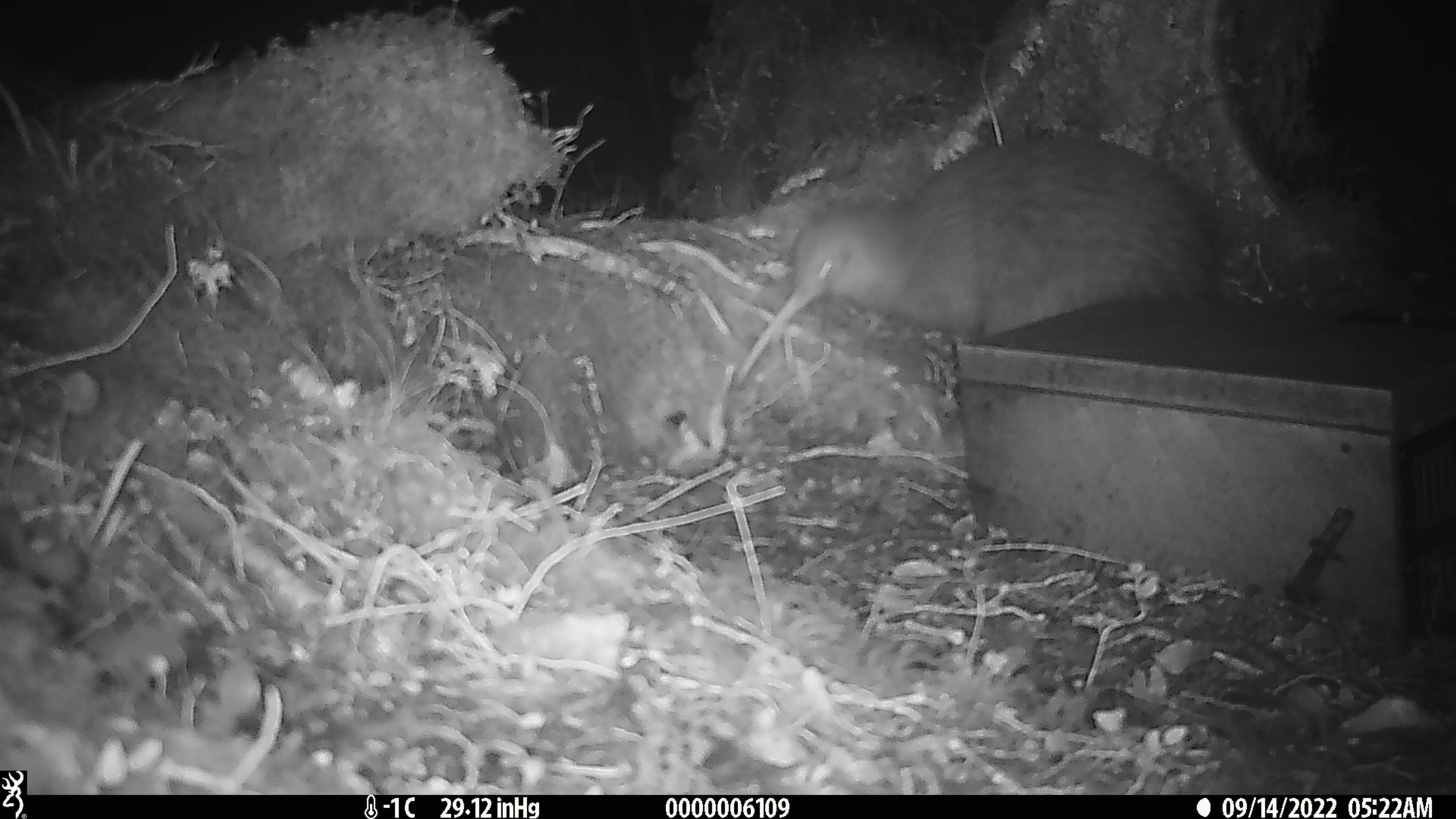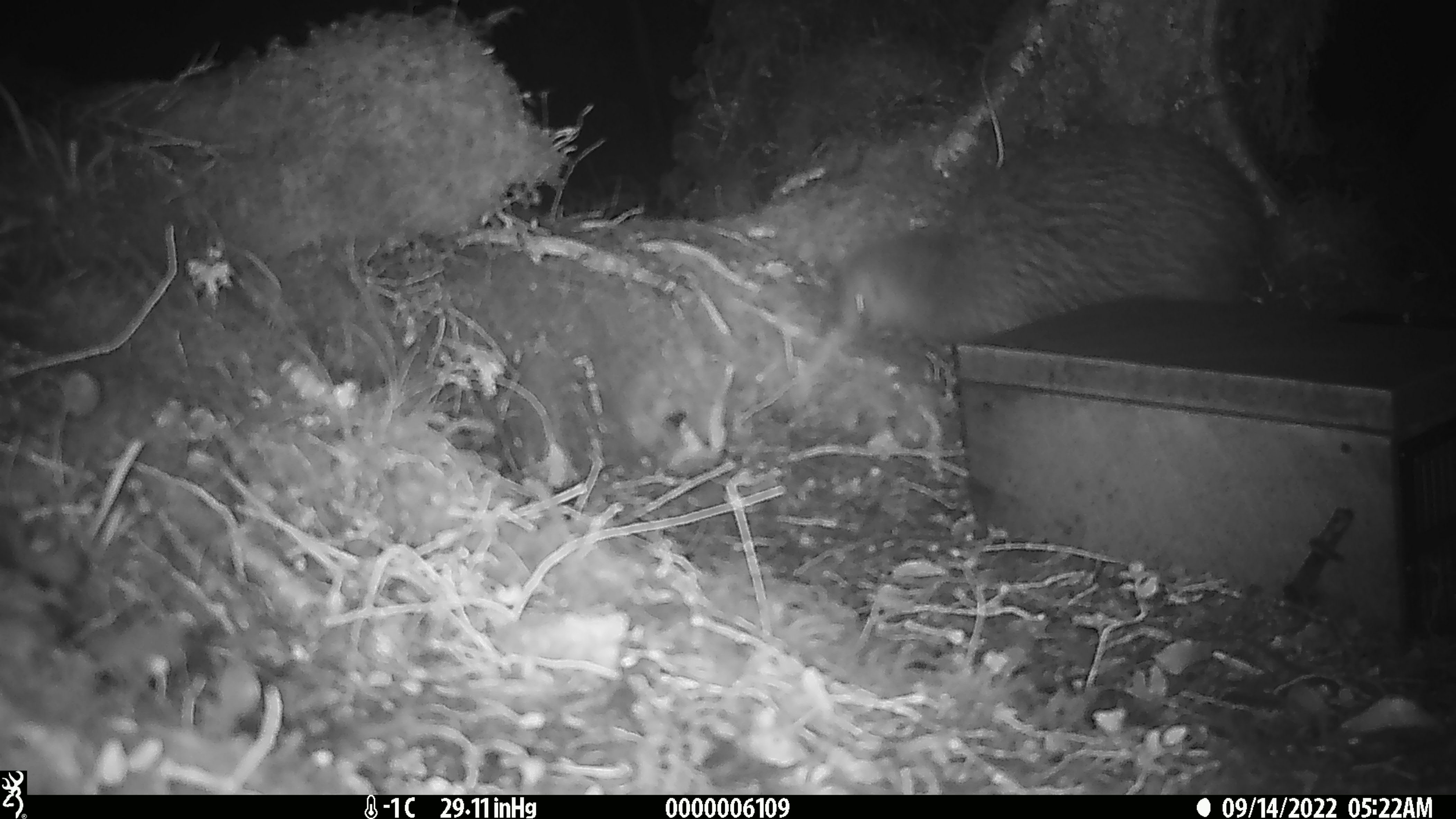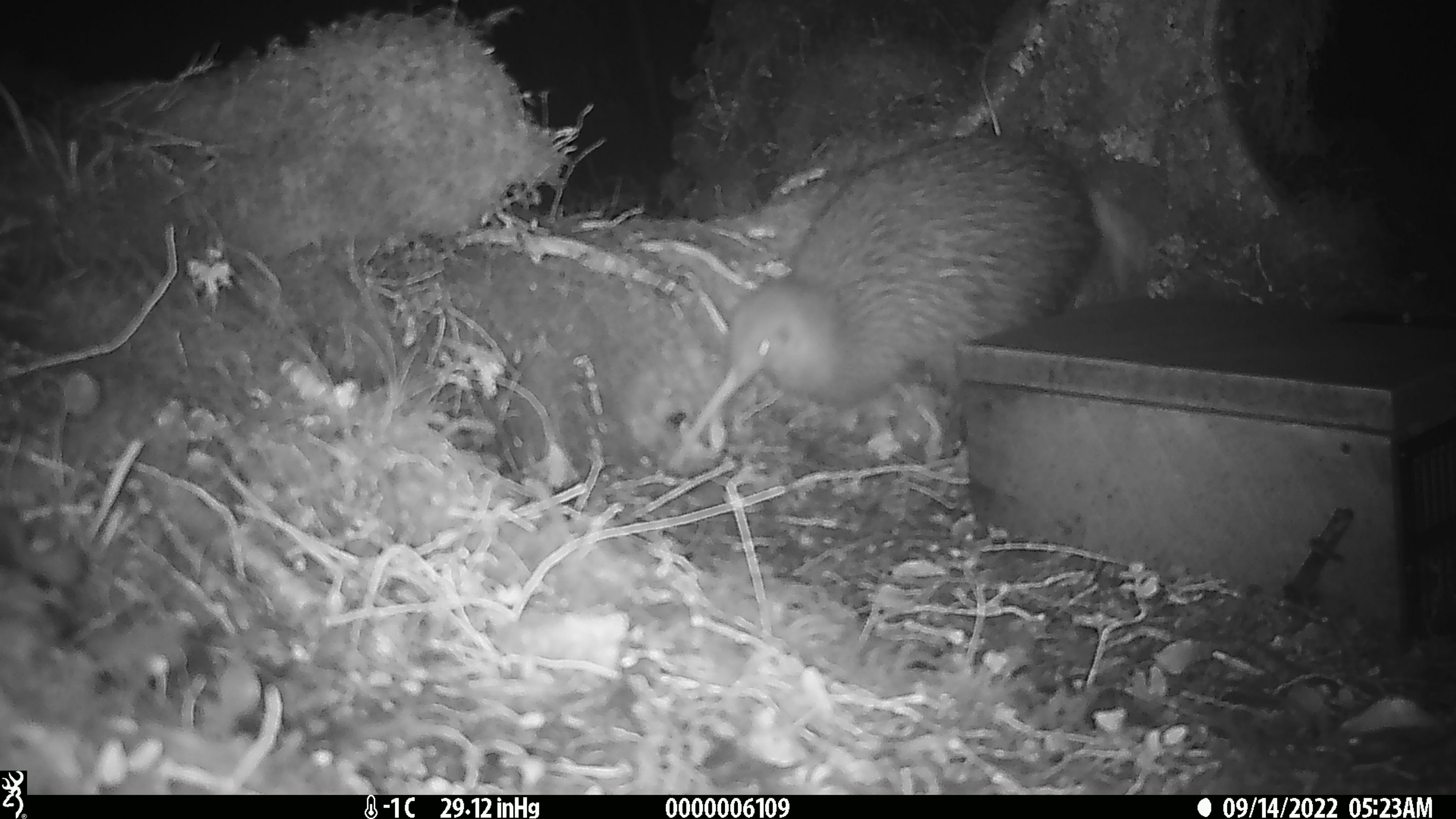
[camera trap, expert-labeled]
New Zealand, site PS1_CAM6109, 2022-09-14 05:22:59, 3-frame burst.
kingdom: Animalia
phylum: Chordata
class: Aves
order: Apterygiformes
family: Apterygidae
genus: Apteryx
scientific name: Apteryx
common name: kiwi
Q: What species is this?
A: Kiwi (Apteryx).